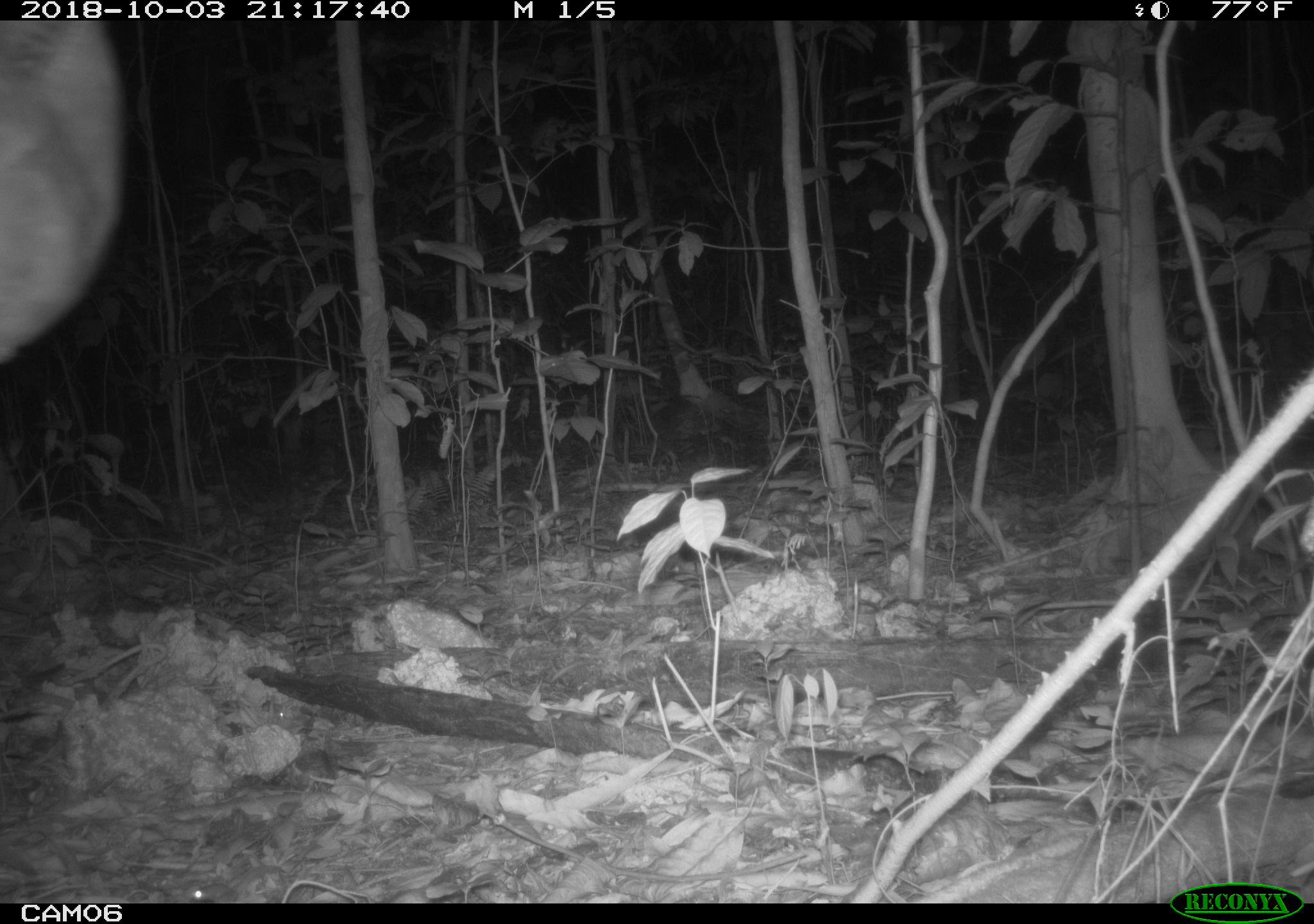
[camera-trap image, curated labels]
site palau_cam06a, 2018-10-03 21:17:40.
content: unidentified animal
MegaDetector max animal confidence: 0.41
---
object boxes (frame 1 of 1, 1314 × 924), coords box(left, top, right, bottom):
unknown: box(0, 17, 121, 381)